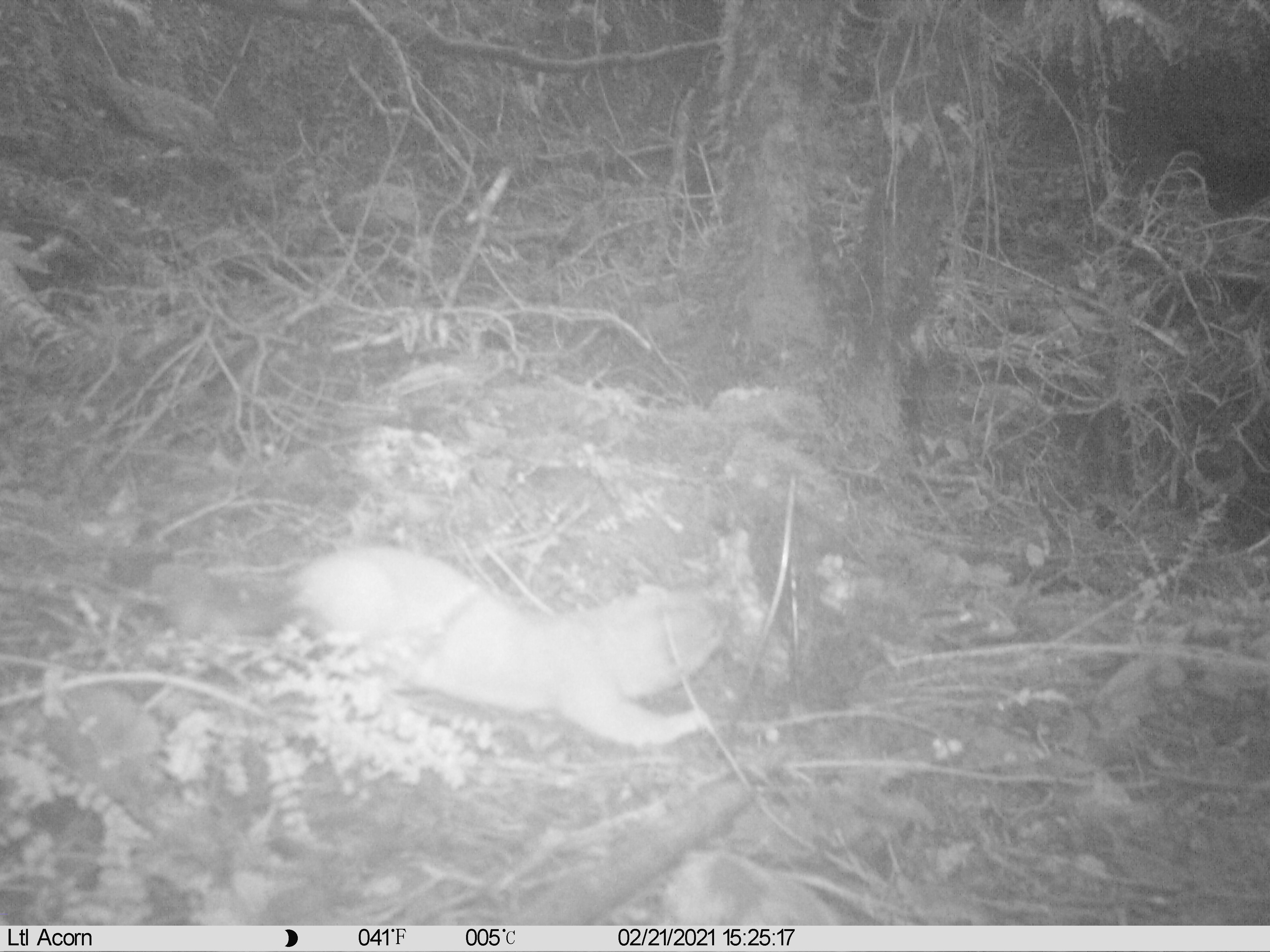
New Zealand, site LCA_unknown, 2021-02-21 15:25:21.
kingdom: Animalia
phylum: Chordata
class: Mammalia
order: Carnivora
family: Mustelidae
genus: Mustela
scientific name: Mustela erminea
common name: stoat